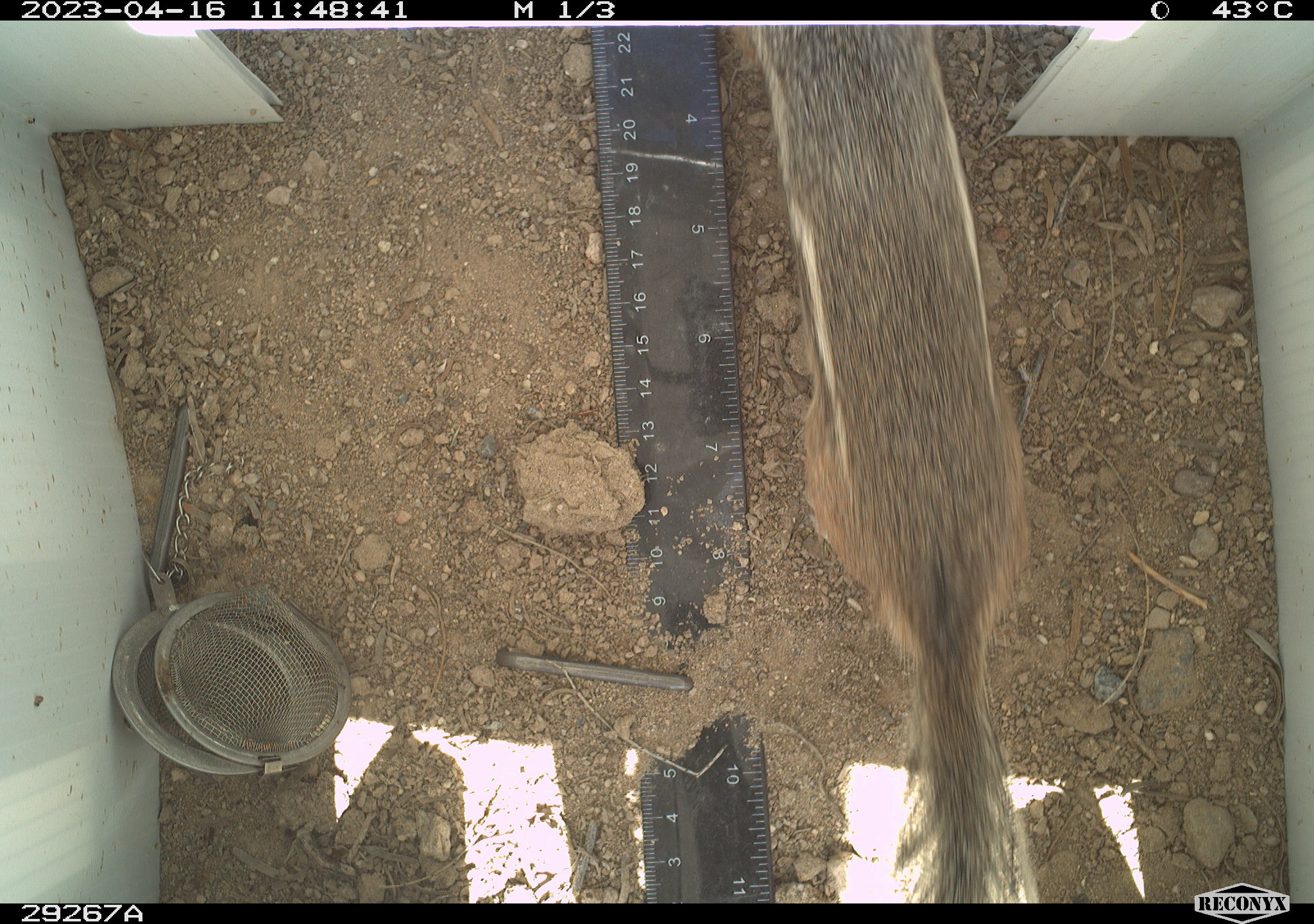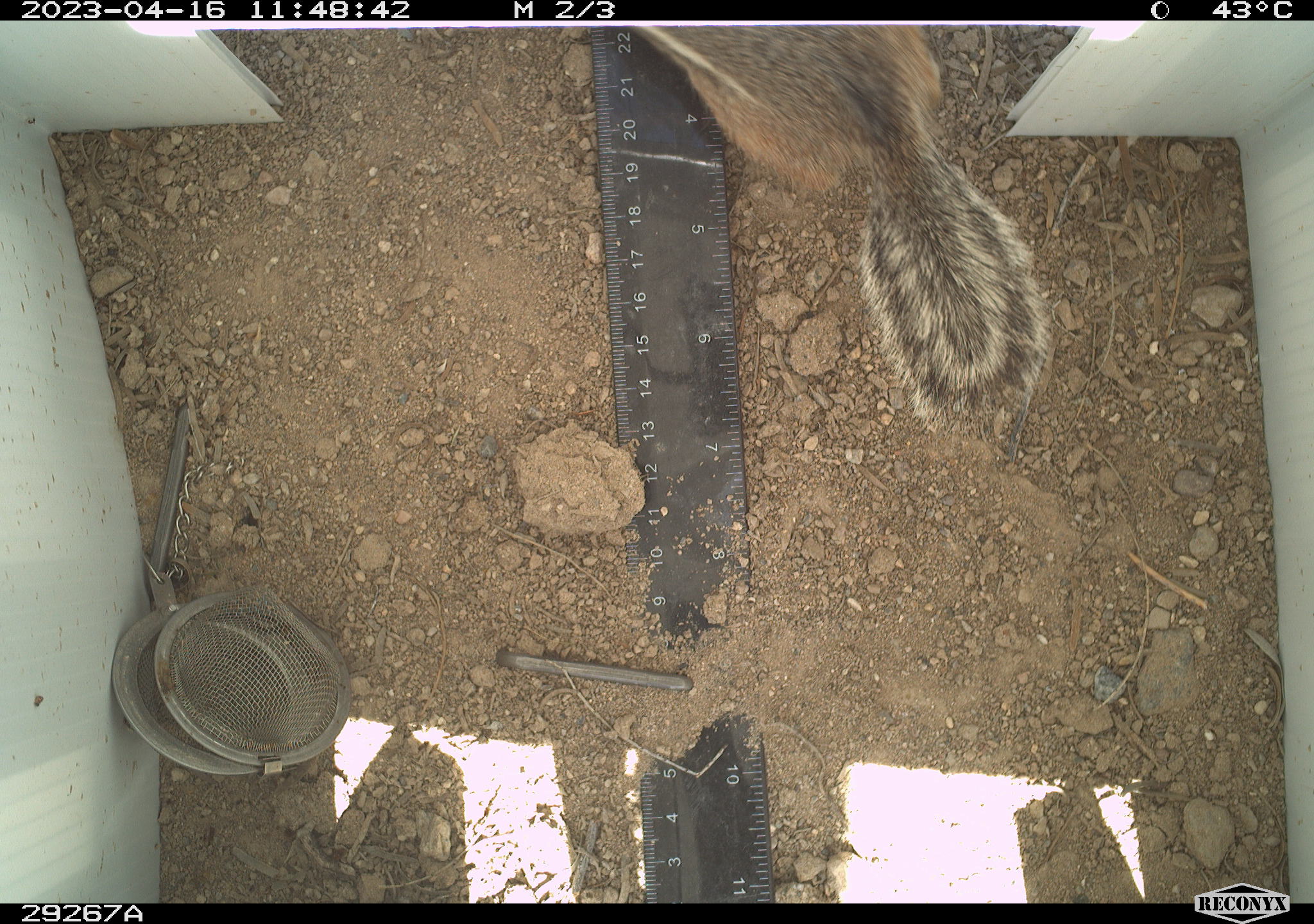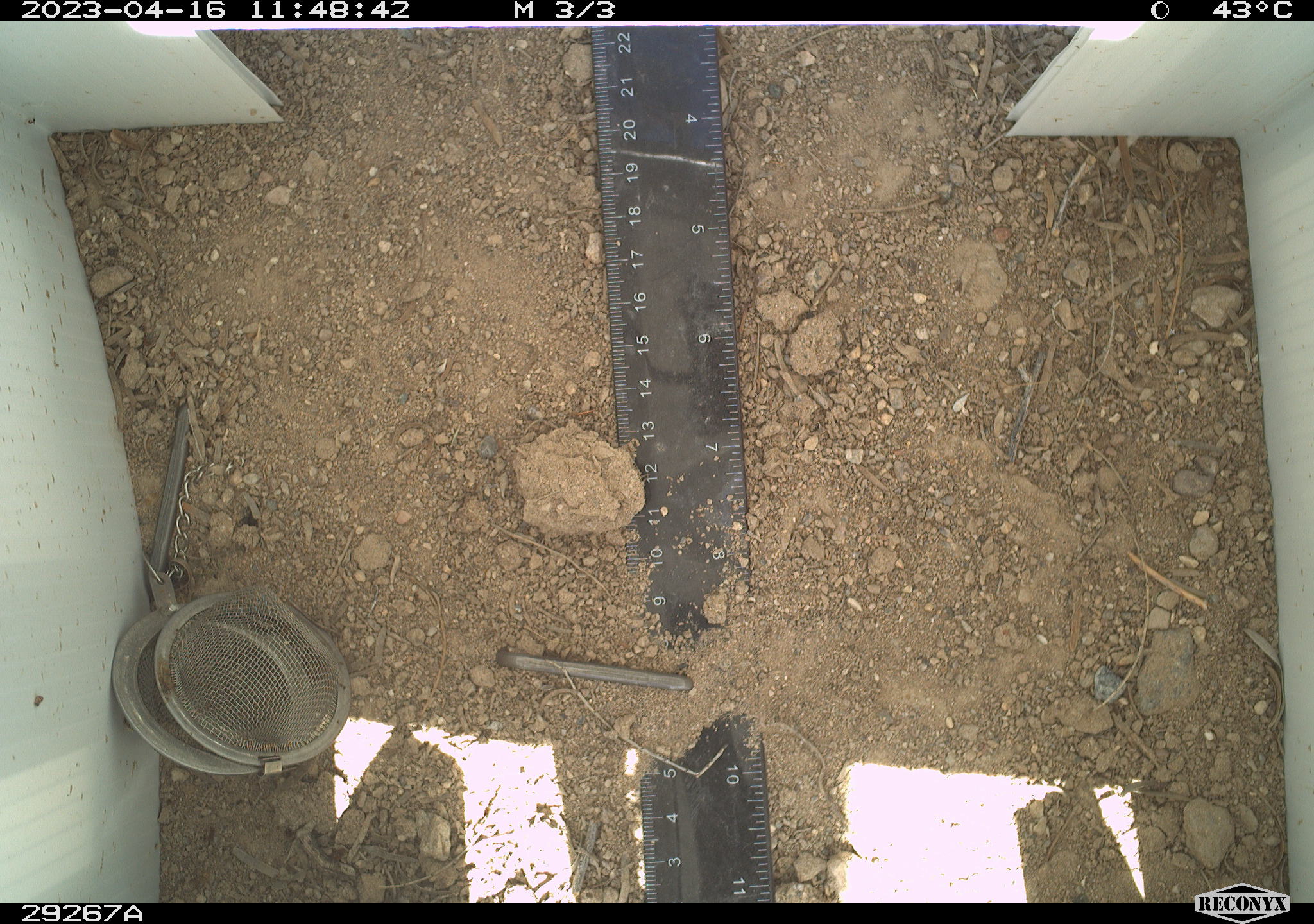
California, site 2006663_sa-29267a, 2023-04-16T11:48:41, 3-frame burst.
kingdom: Animalia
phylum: Chordata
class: Mammalia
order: Rodentia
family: Sciuridae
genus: Ammospermophilus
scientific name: Ammospermophilus leucurus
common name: white-tailed antelope squirrel